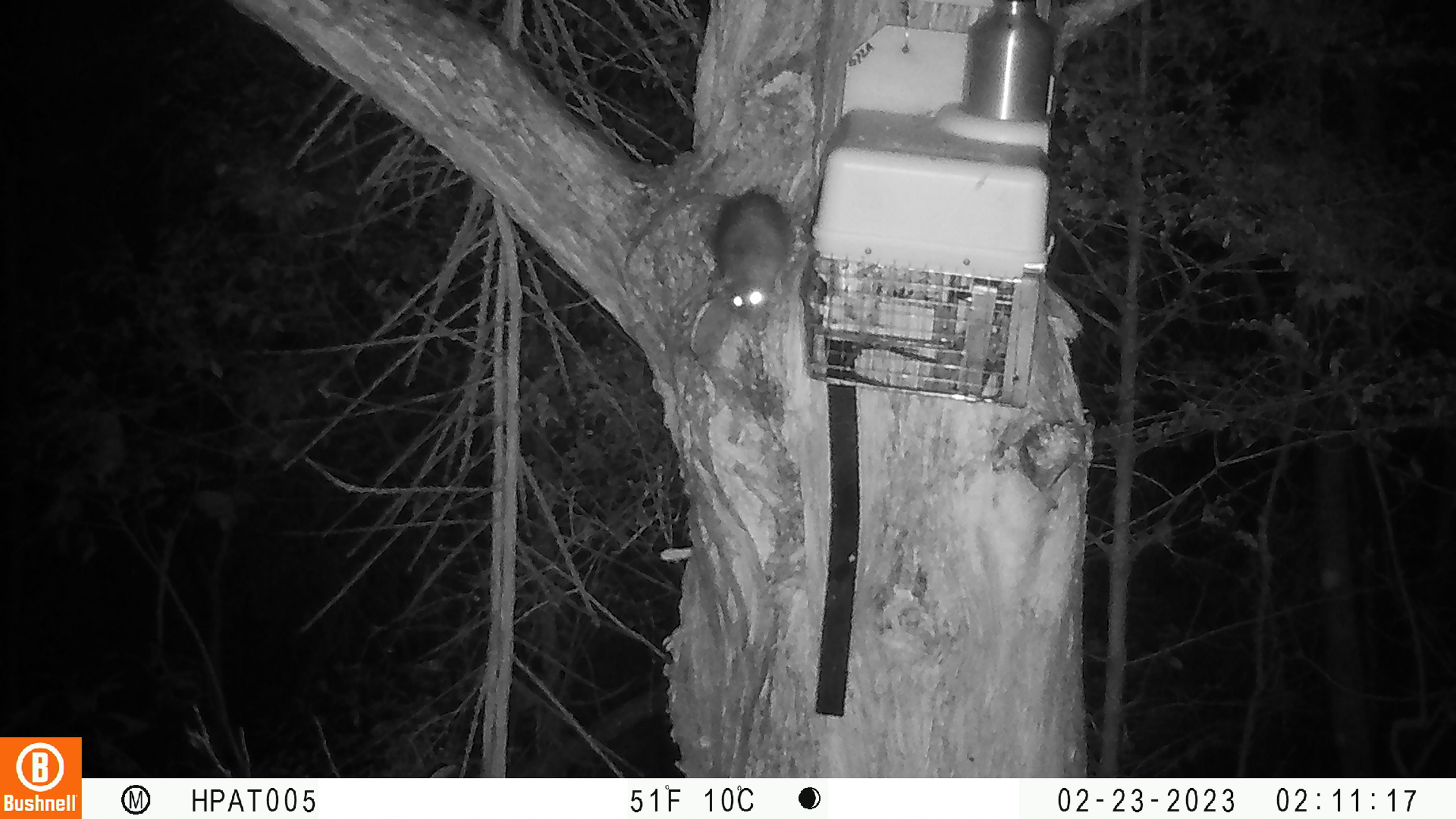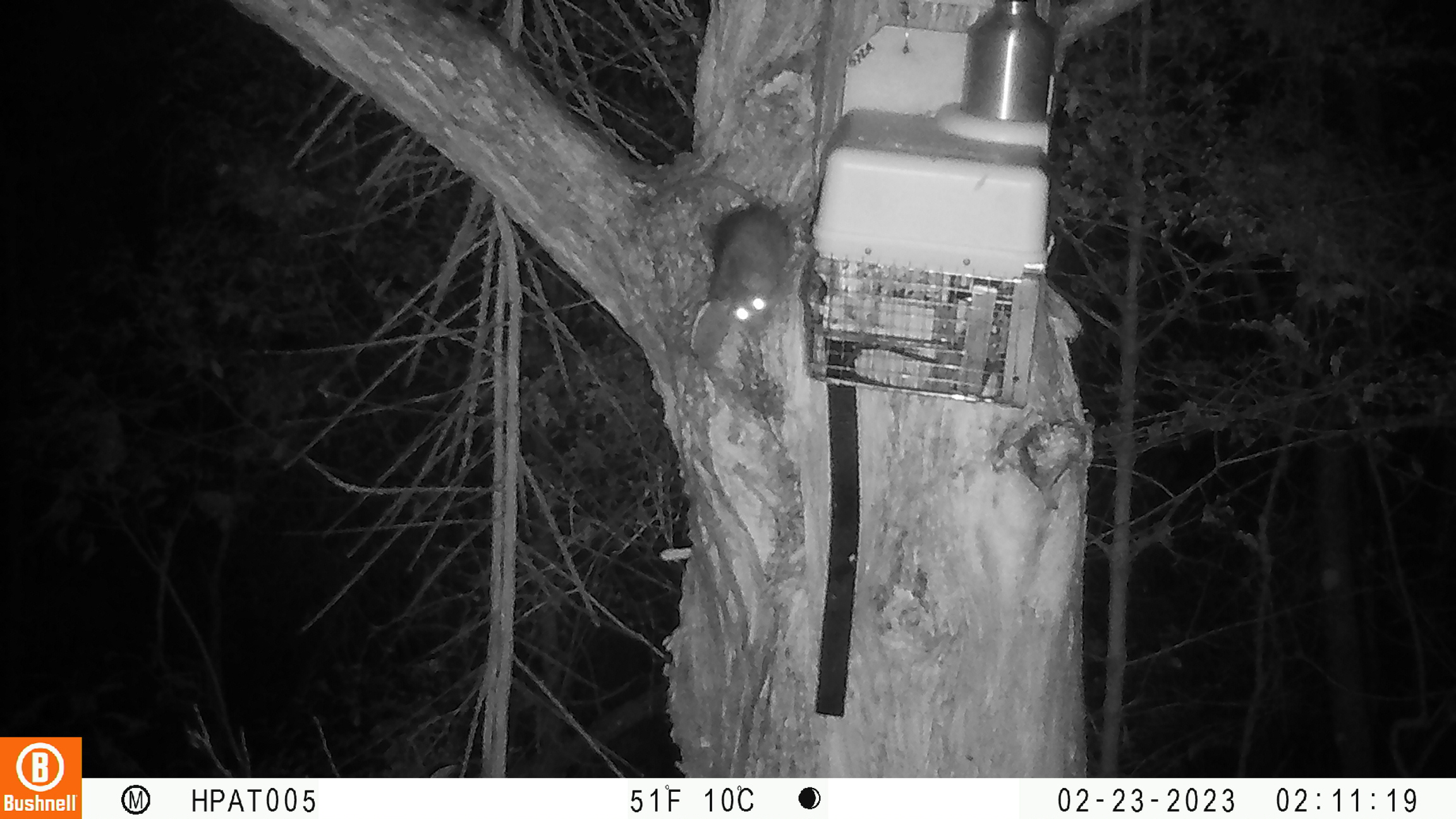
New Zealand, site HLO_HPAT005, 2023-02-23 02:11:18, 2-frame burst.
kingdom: Animalia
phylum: Chordata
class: Mammalia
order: Rodentia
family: Muridae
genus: Rattus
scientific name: Rattus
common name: rat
Rat (Rattus).